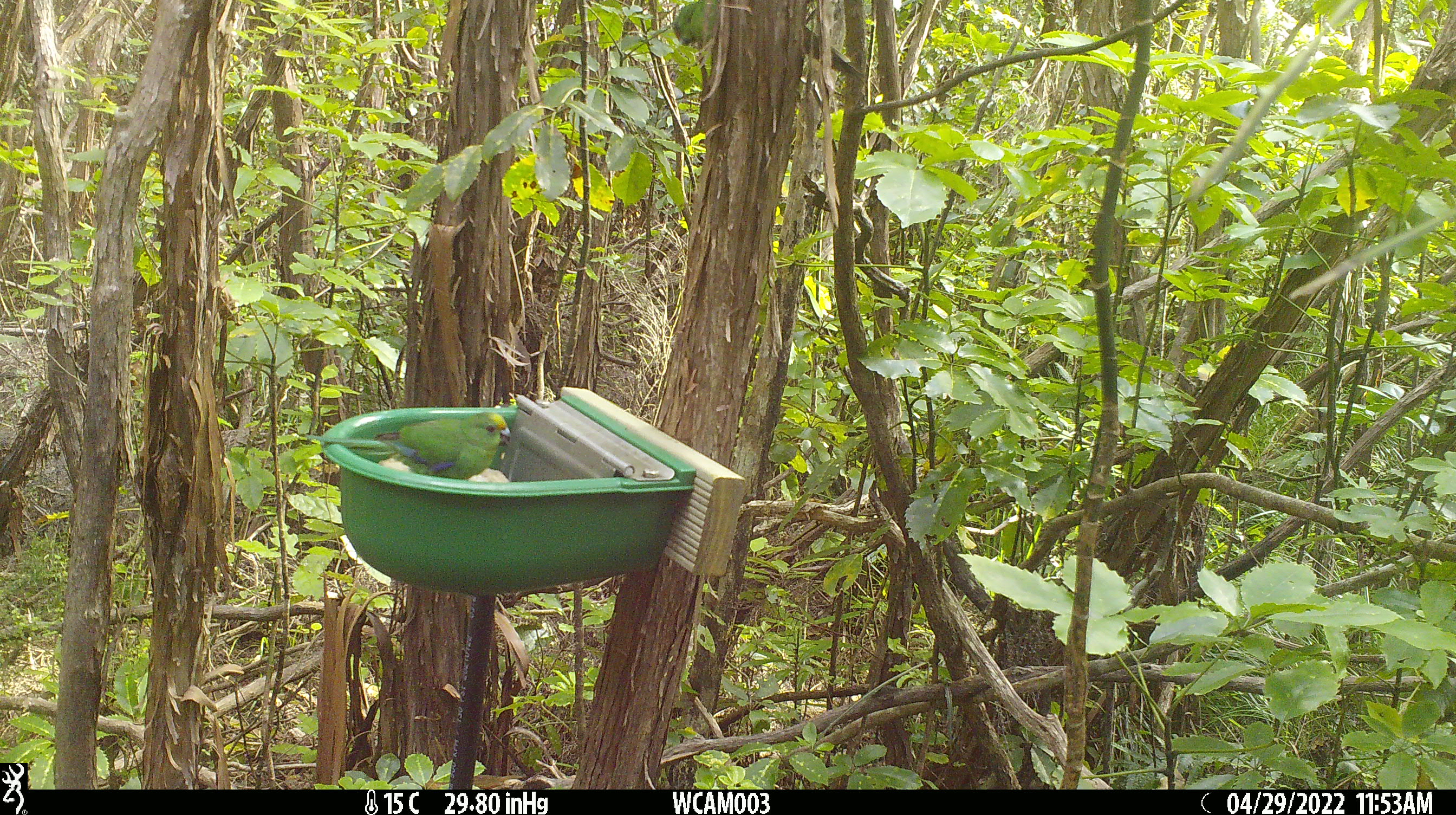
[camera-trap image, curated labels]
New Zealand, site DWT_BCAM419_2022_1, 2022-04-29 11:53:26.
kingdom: Animalia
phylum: Chordata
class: Aves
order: Psittaciformes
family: Psittaculidae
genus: Cyanoramphus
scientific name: Cyanoramphus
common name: parakeet